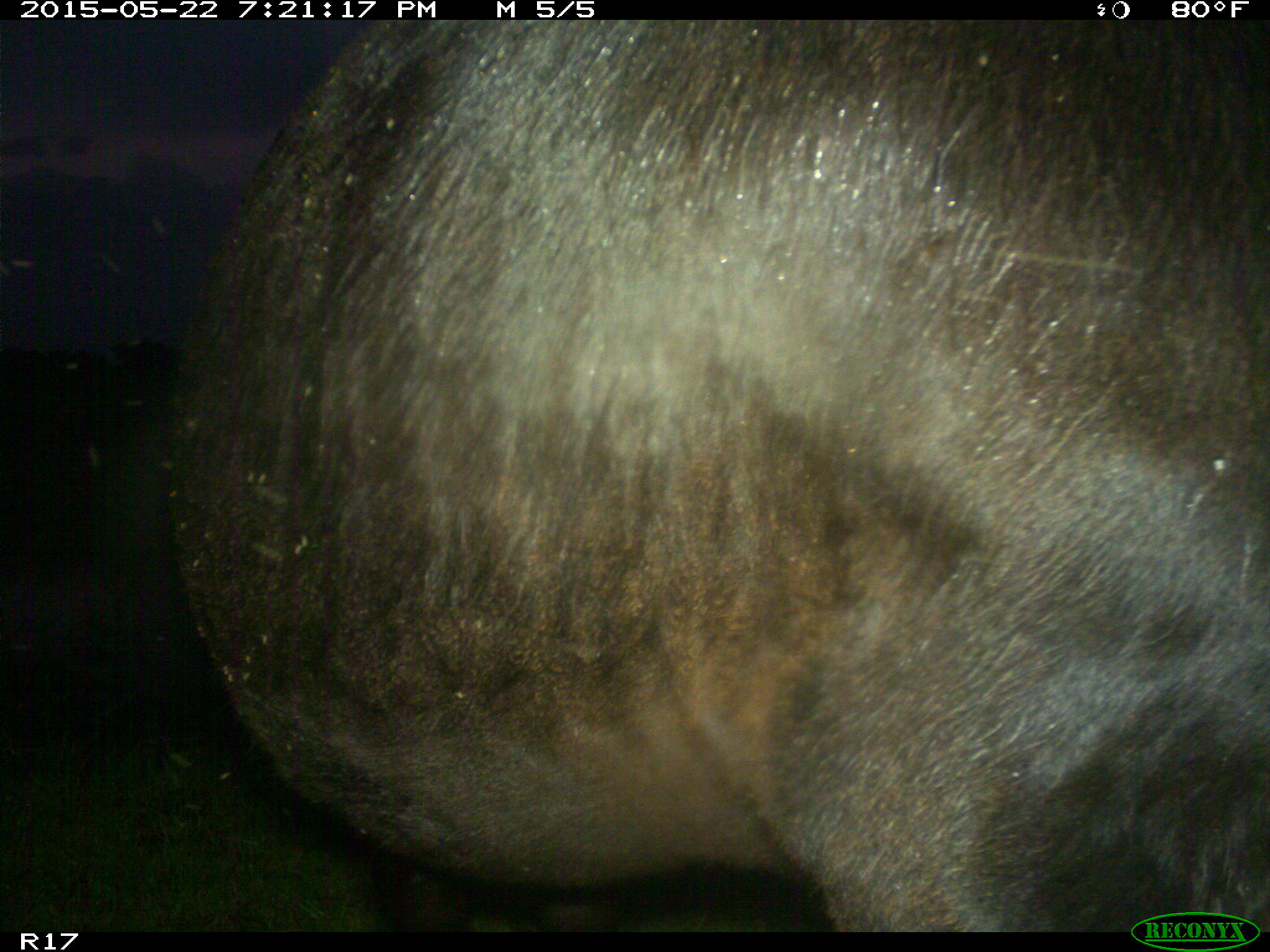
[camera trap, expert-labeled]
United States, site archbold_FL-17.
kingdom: Animalia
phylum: Chordata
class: Mammalia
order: Artiodactyla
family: Bovidae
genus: Bos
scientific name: Bos taurus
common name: domestic cow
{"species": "Bos taurus (domestic cow)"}